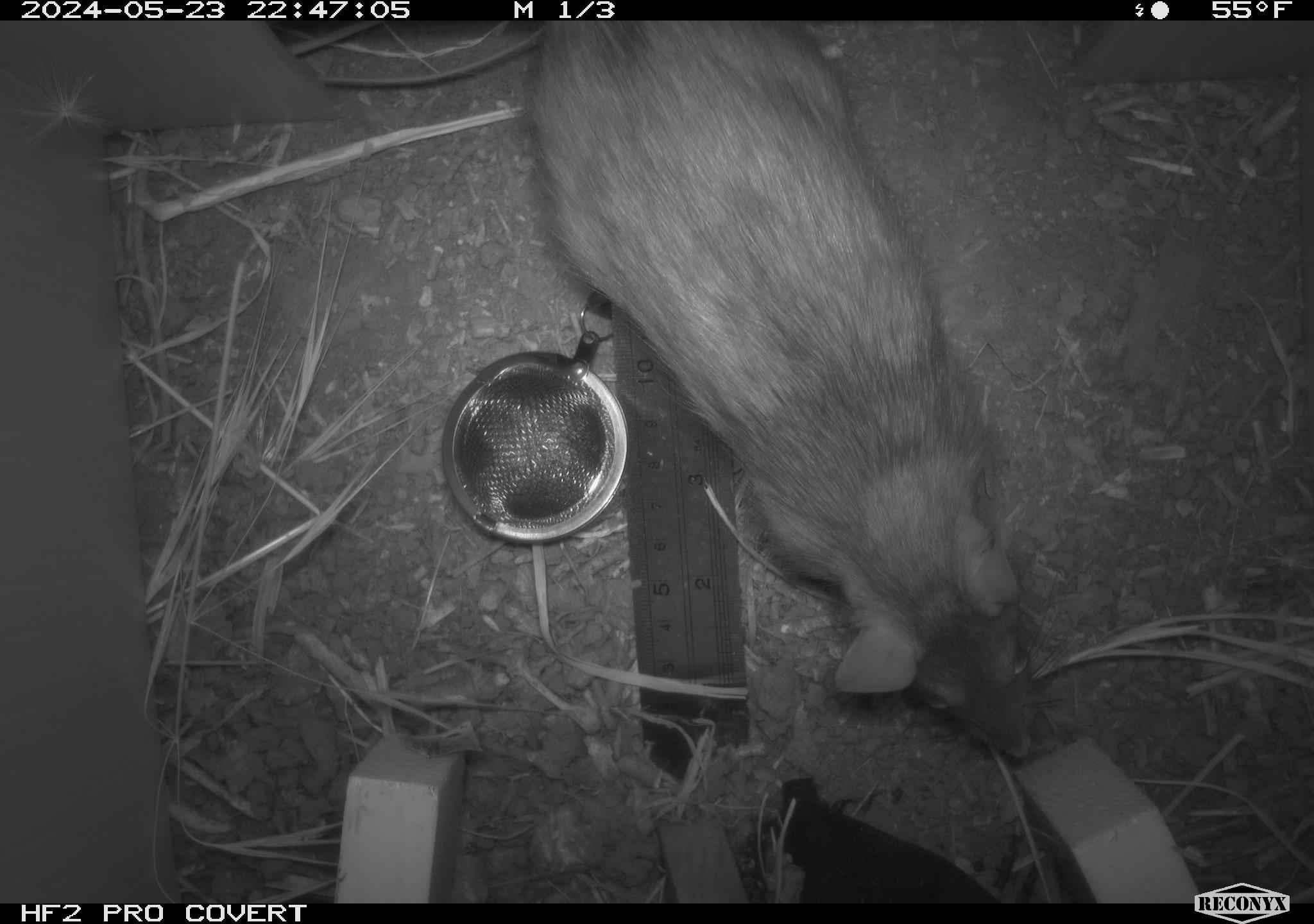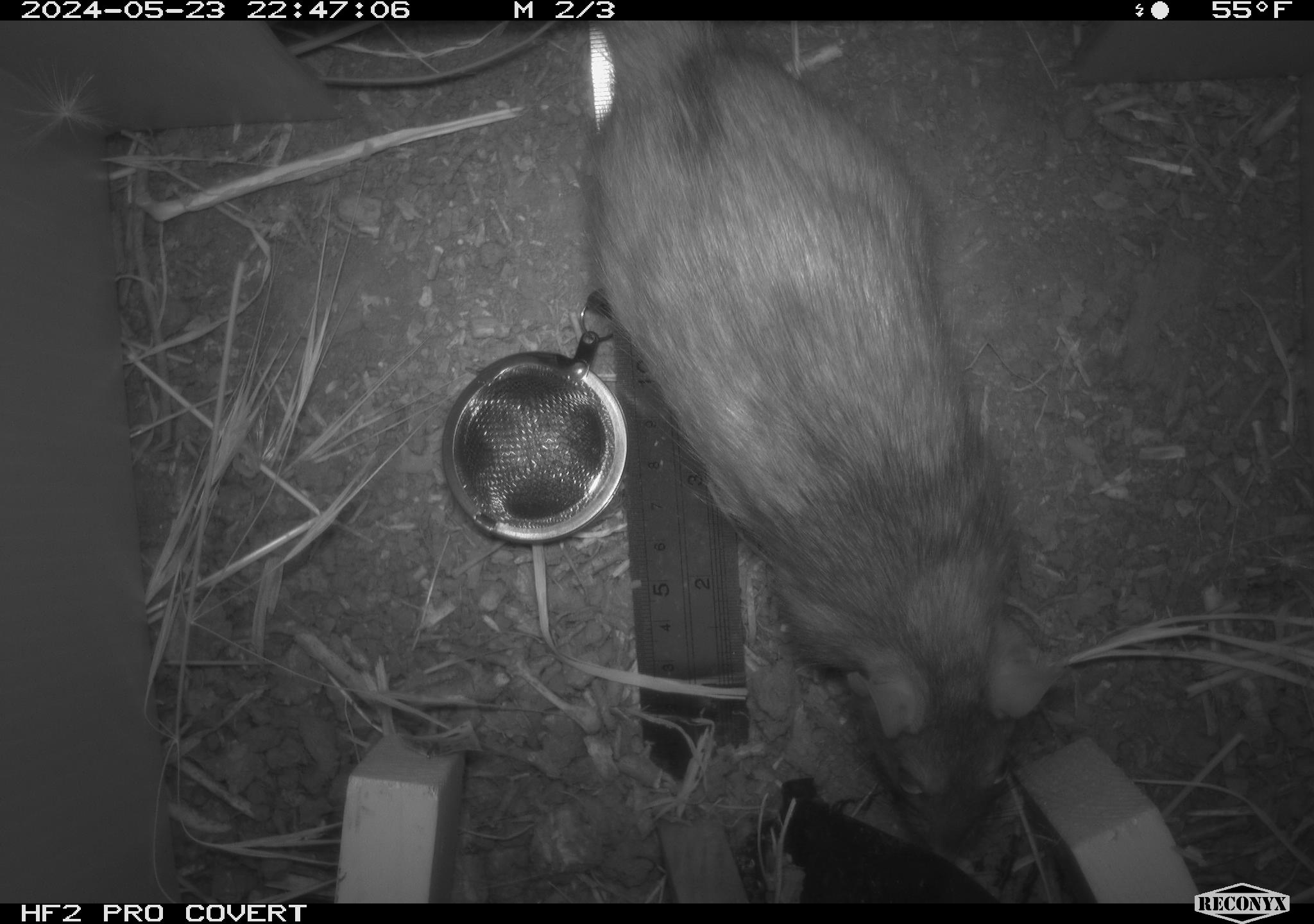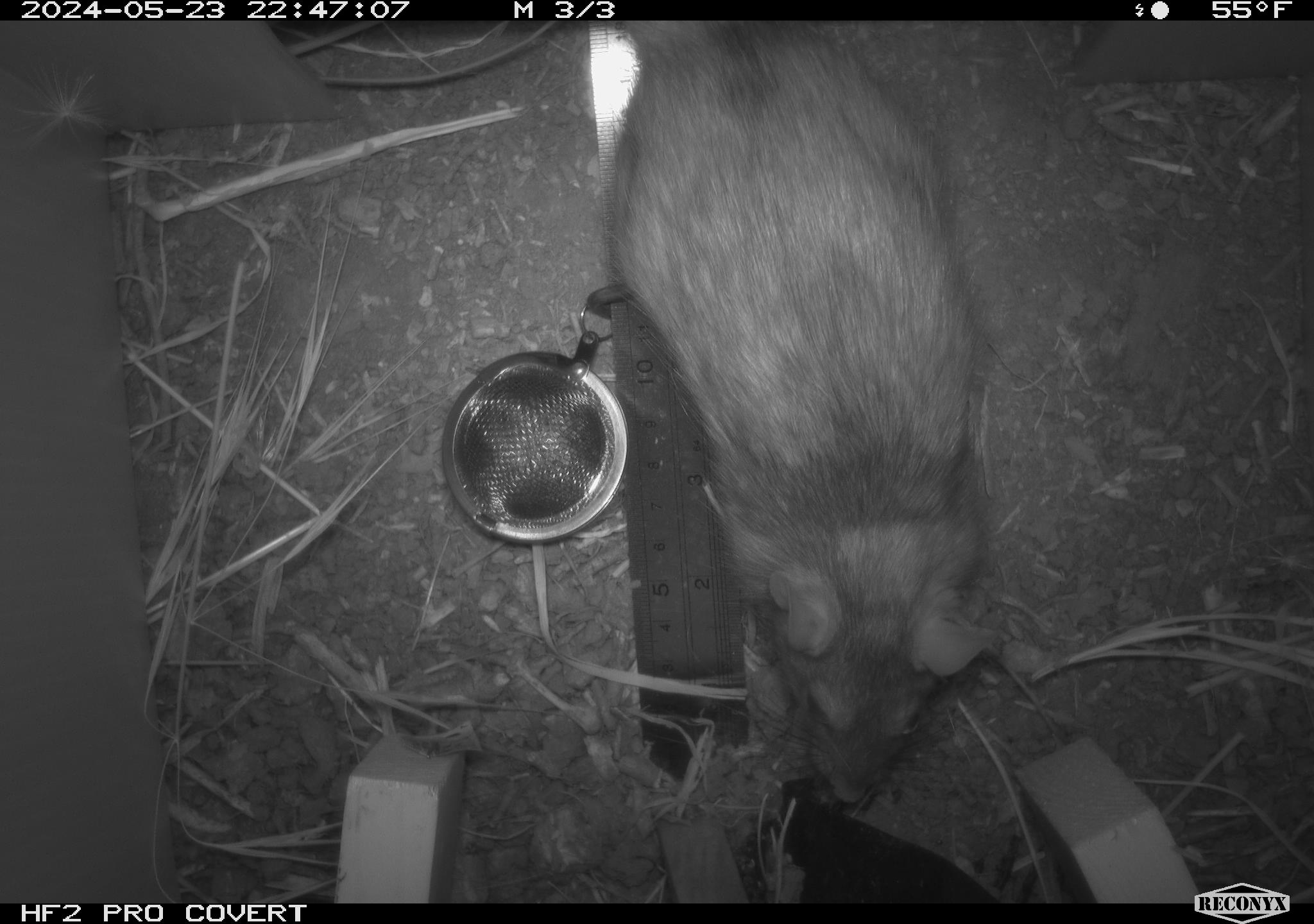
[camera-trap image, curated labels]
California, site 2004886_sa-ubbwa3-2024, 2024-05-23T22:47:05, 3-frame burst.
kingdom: Animalia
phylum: Chordata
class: Mammalia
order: Rodentia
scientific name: Rodentia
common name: woodrat or rat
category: woodrat or rat species